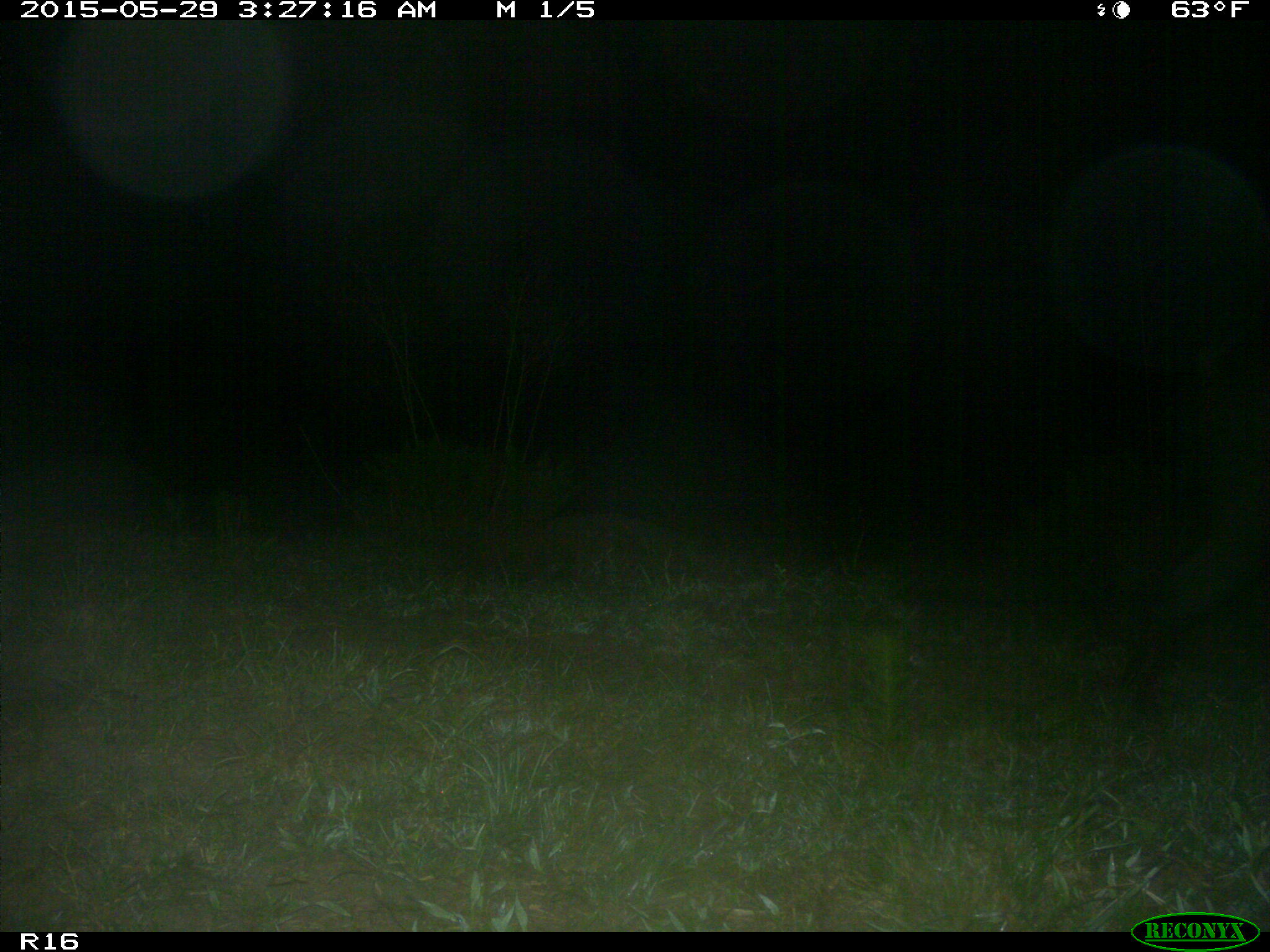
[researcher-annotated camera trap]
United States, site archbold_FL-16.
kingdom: Animalia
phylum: Chordata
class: Mammalia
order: Artiodactyla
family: Suidae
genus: Sus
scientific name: Sus scrofa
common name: wild boar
Sus scrofa (wild boar).